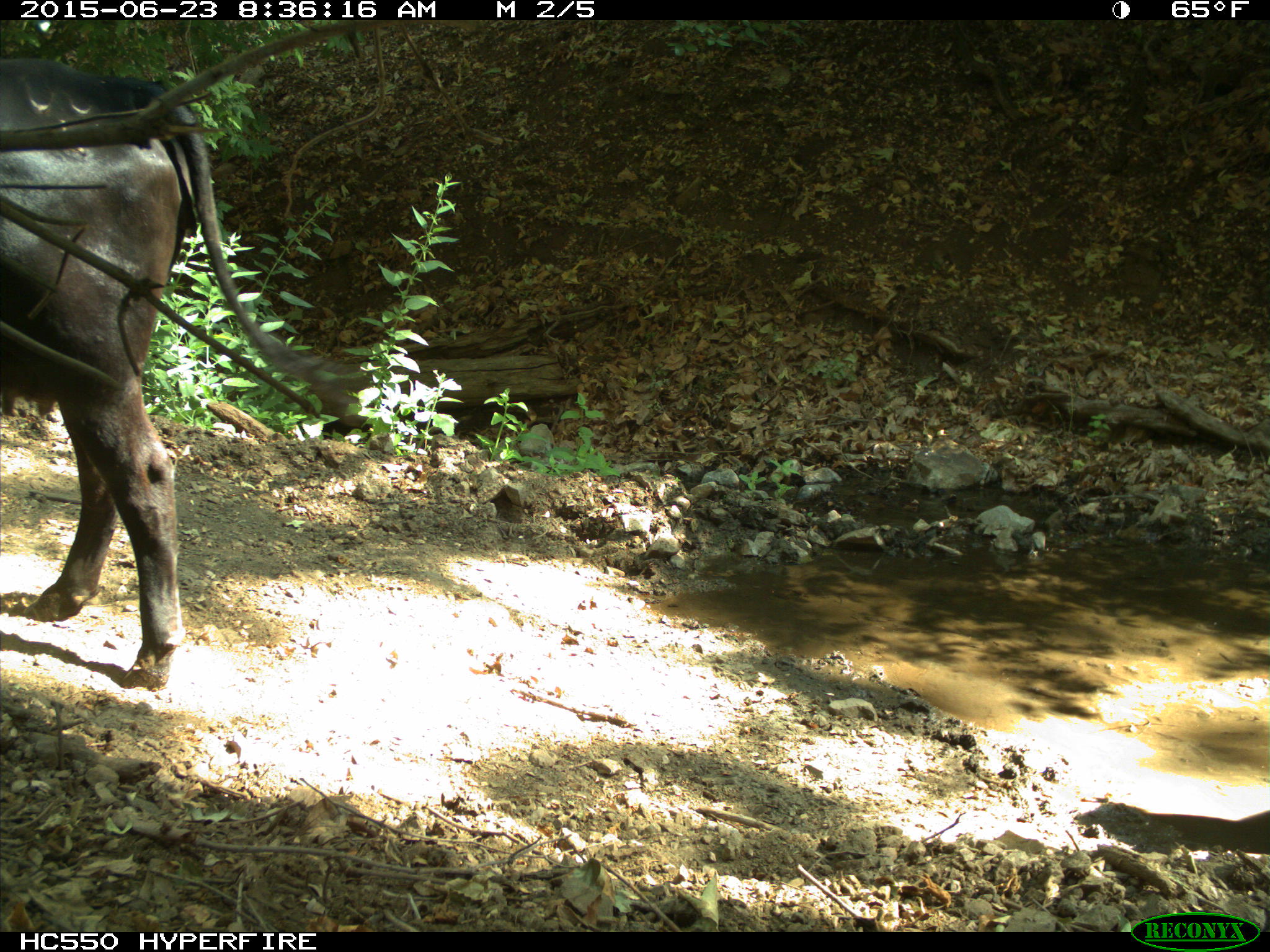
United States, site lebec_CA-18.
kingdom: Animalia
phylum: Chordata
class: Mammalia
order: Artiodactyla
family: Bovidae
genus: Bos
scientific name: Bos taurus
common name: domestic cow